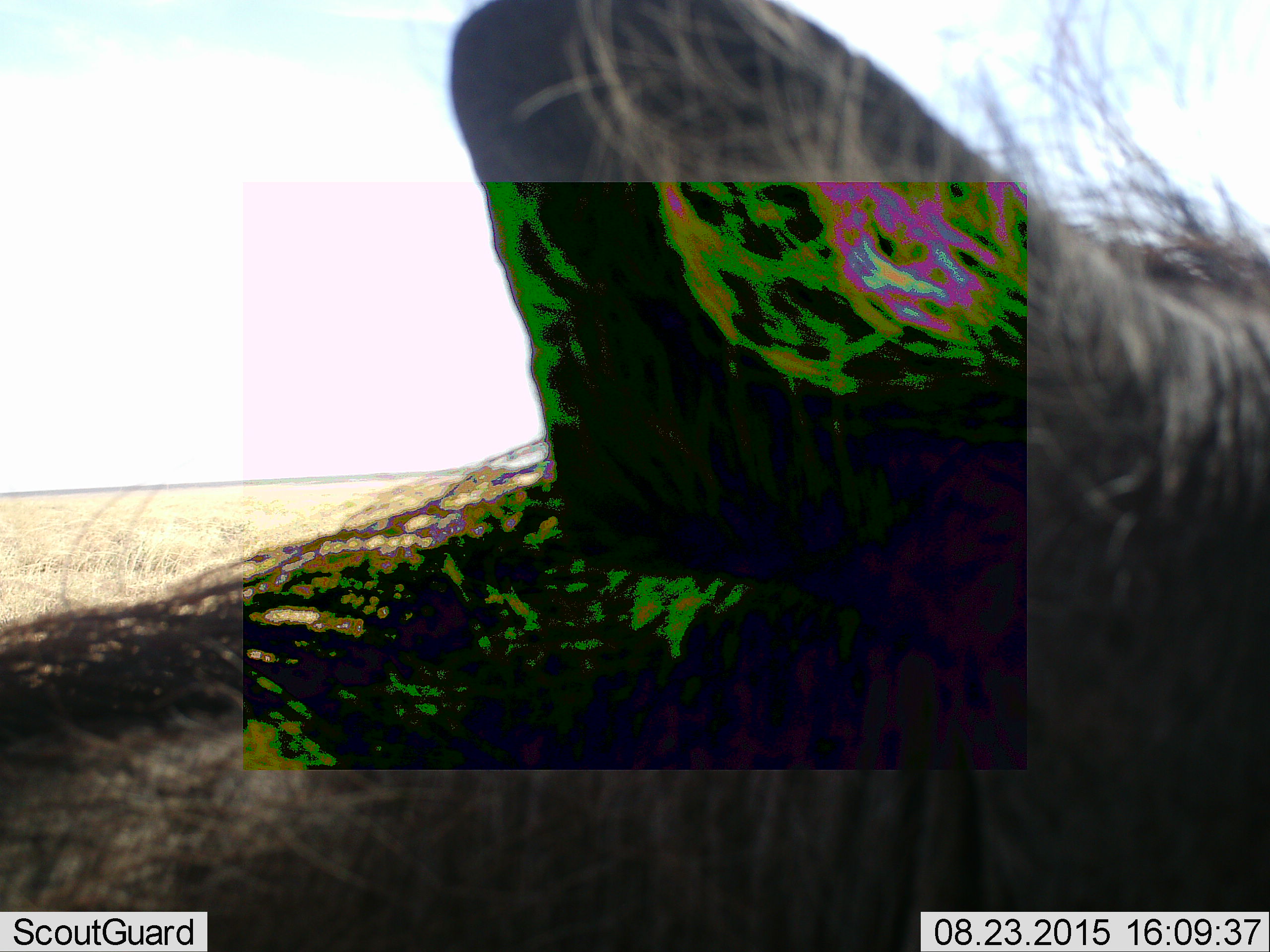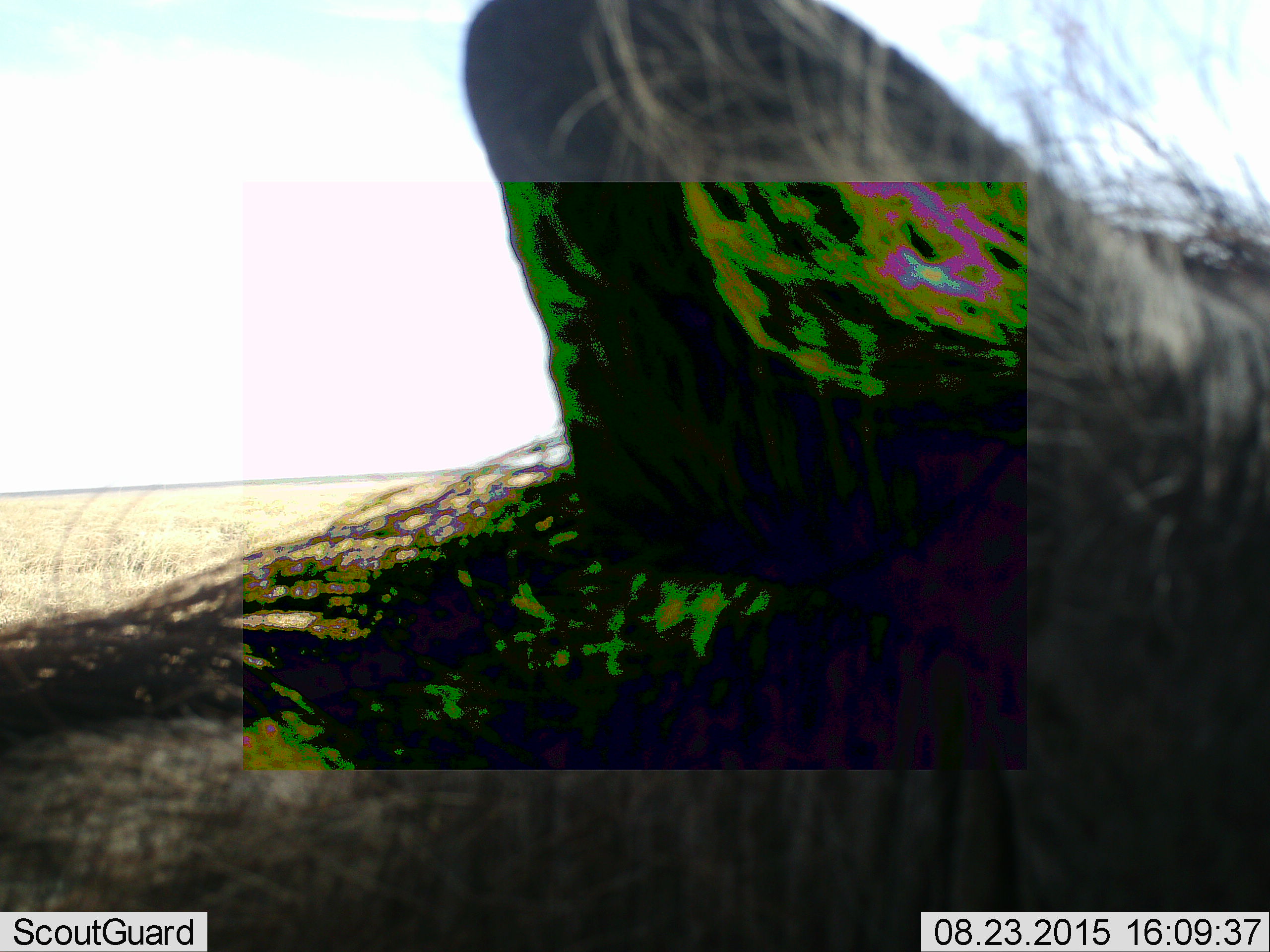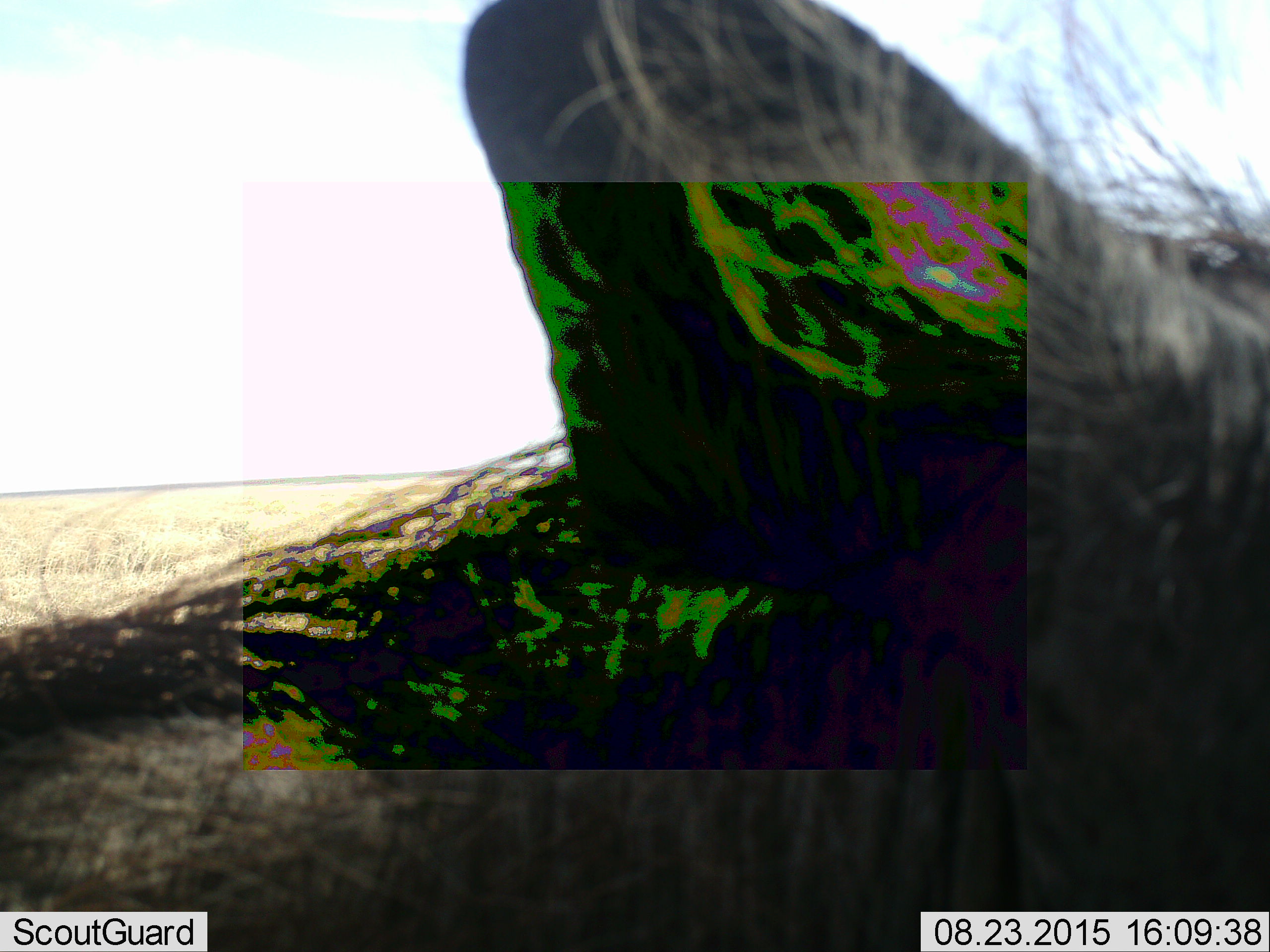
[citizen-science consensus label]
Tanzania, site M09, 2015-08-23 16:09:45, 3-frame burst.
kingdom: Animalia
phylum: Chordata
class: Mammalia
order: Artiodactyla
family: Suidae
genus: Phacochoerus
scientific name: Phacochoerus africanus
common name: warthog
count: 1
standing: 100%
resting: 0%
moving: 0%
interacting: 0%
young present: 0%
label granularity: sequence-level